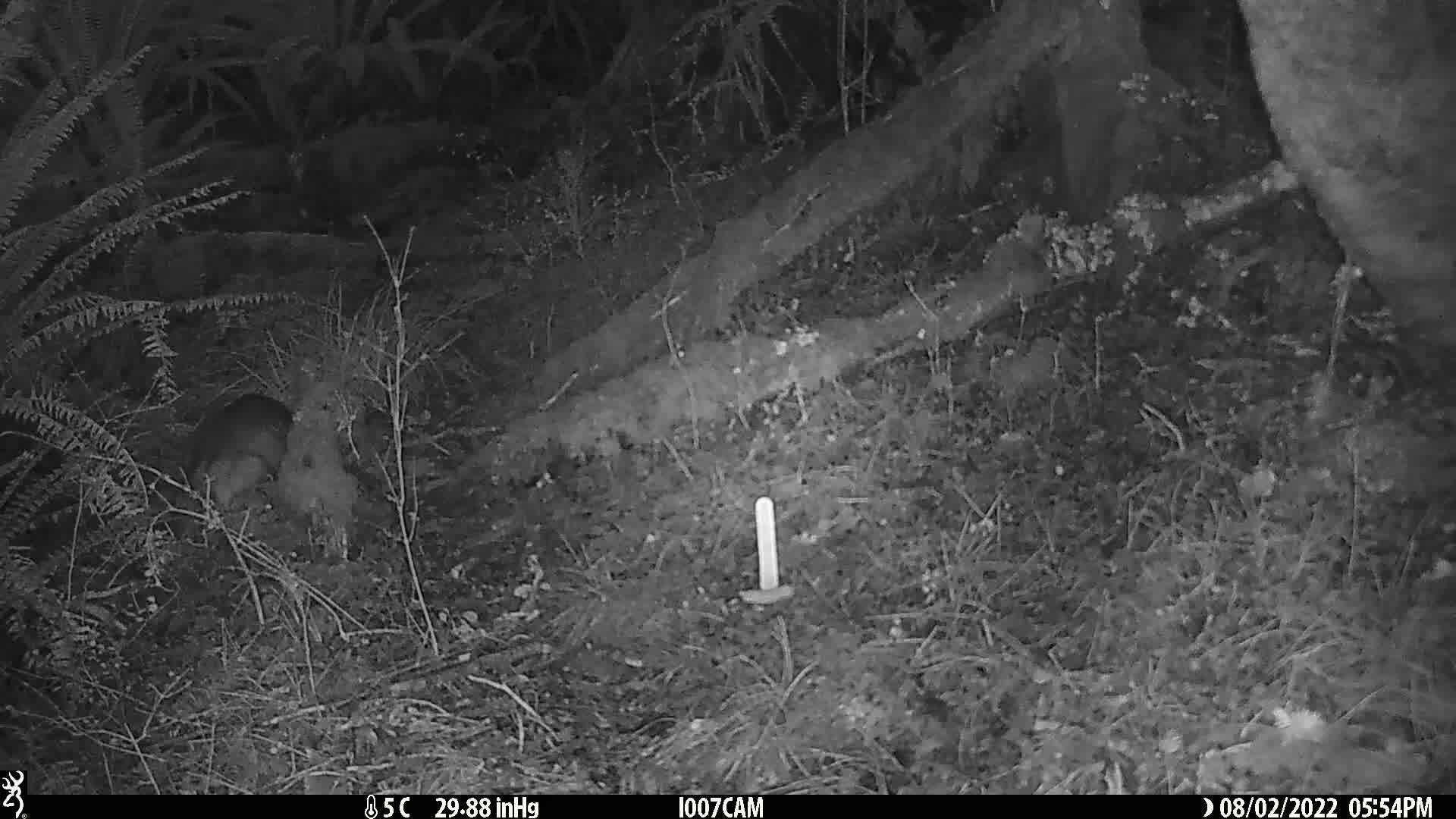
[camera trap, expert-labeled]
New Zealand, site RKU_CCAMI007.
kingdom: Animalia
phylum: Chordata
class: Mammalia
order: Diprotodontia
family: Phalangeridae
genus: Trichosurus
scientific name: Trichosurus vulpecula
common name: common brushtail possum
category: possum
Possum (common brushtail possum) (Trichosurus vulpecula).